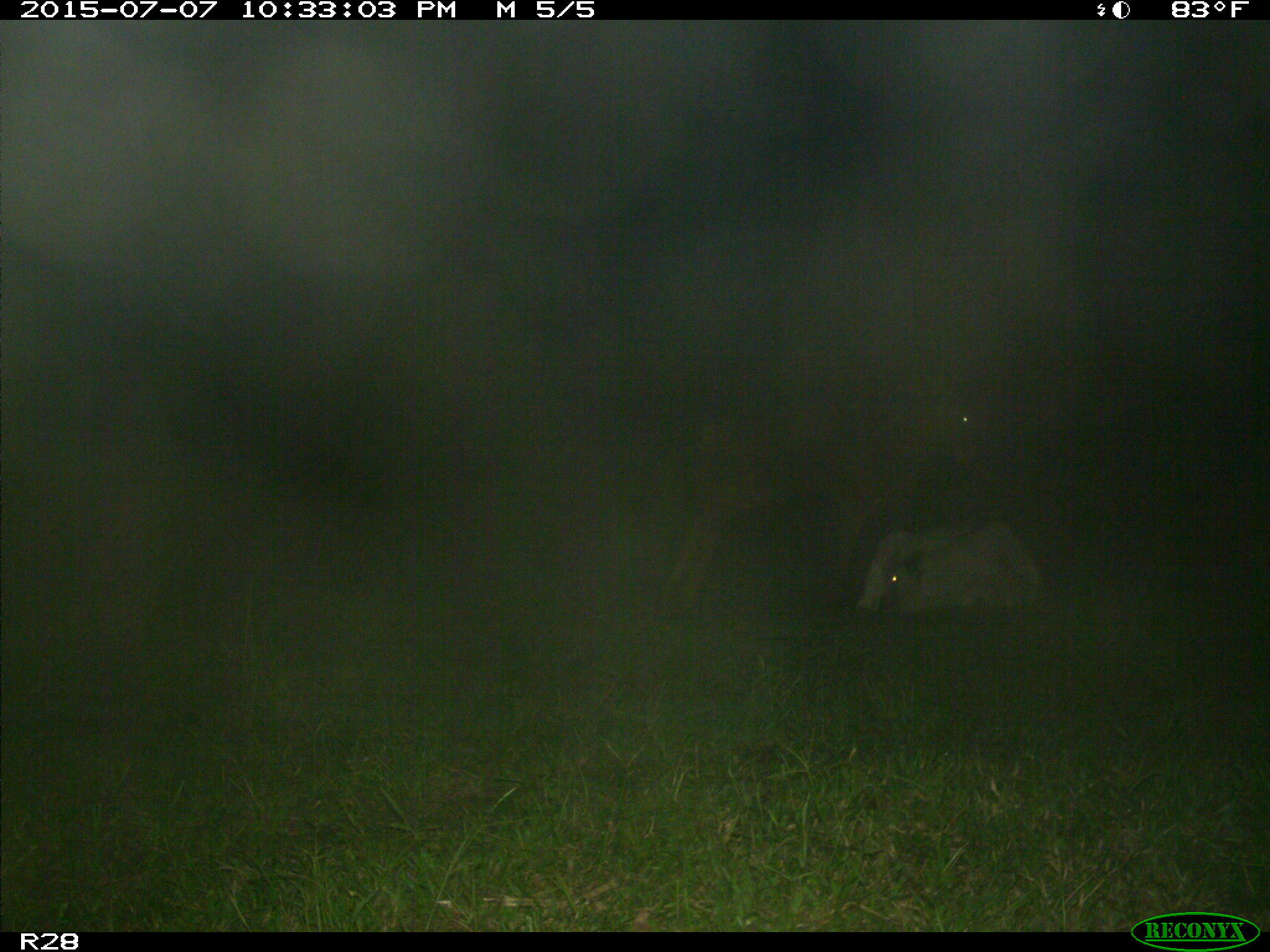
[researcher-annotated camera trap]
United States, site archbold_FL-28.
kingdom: Animalia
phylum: Chordata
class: Mammalia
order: Artiodactyla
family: Bovidae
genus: Bos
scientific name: Bos taurus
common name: domestic cow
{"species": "Bos taurus (domestic cow)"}